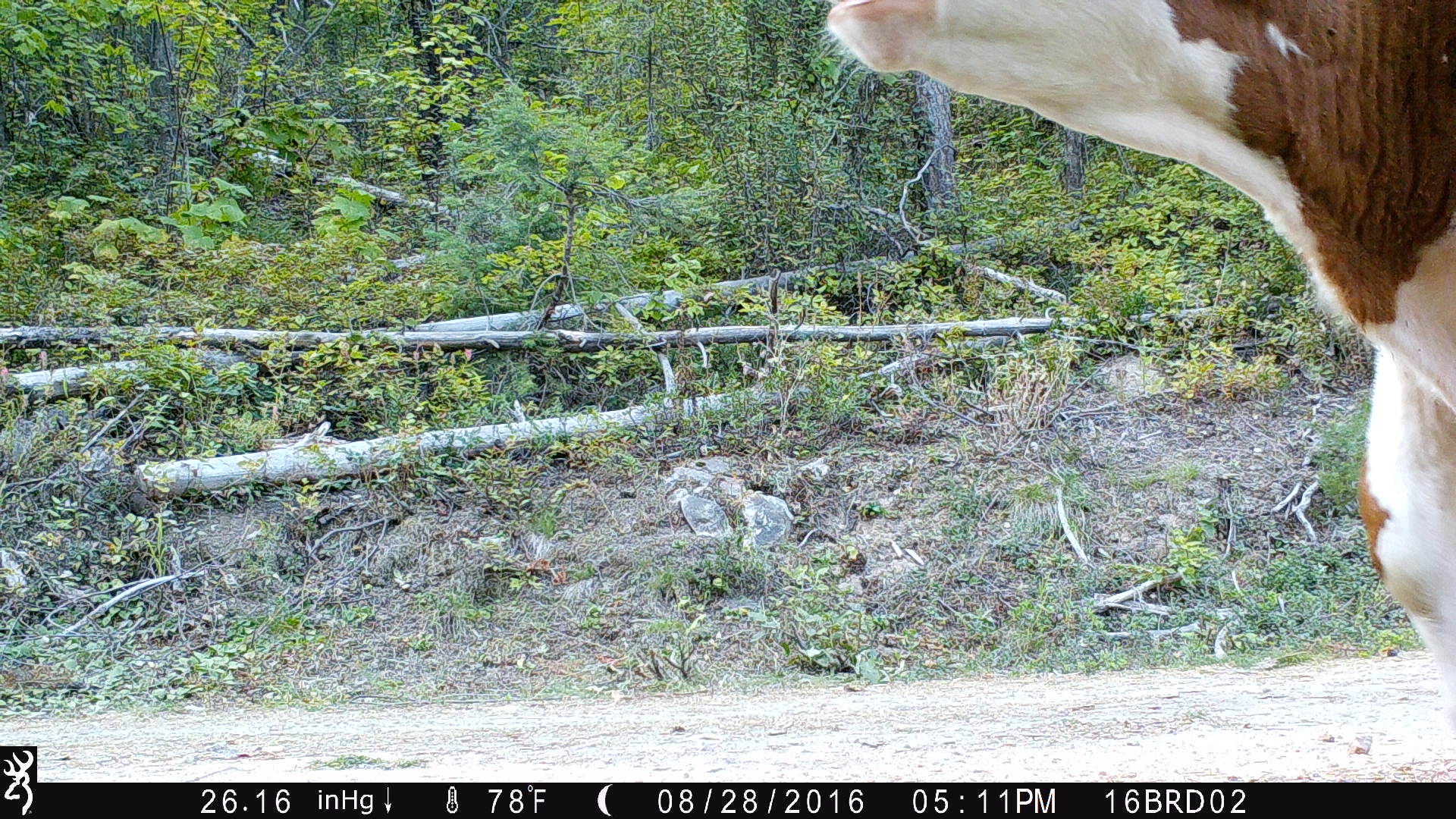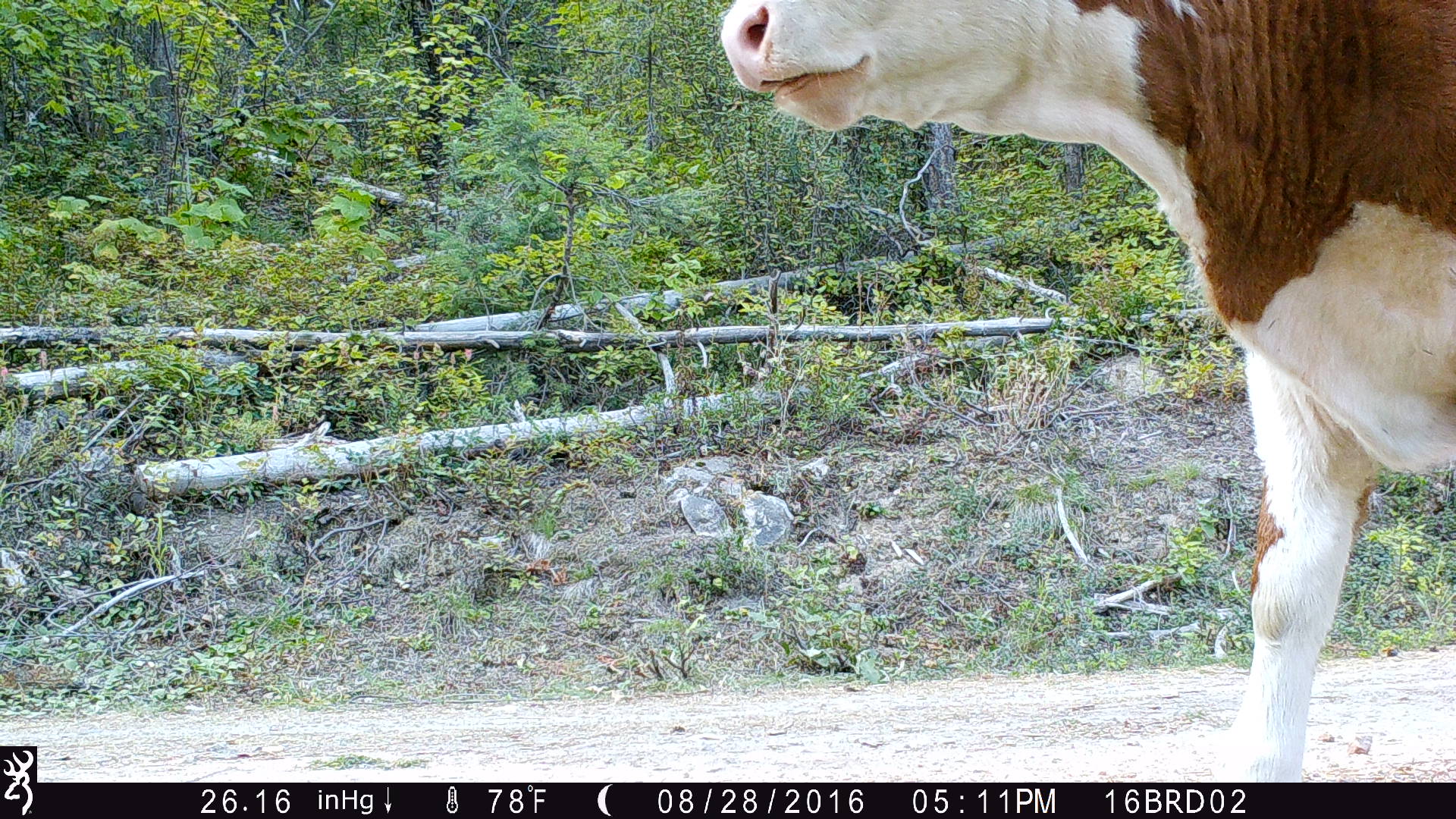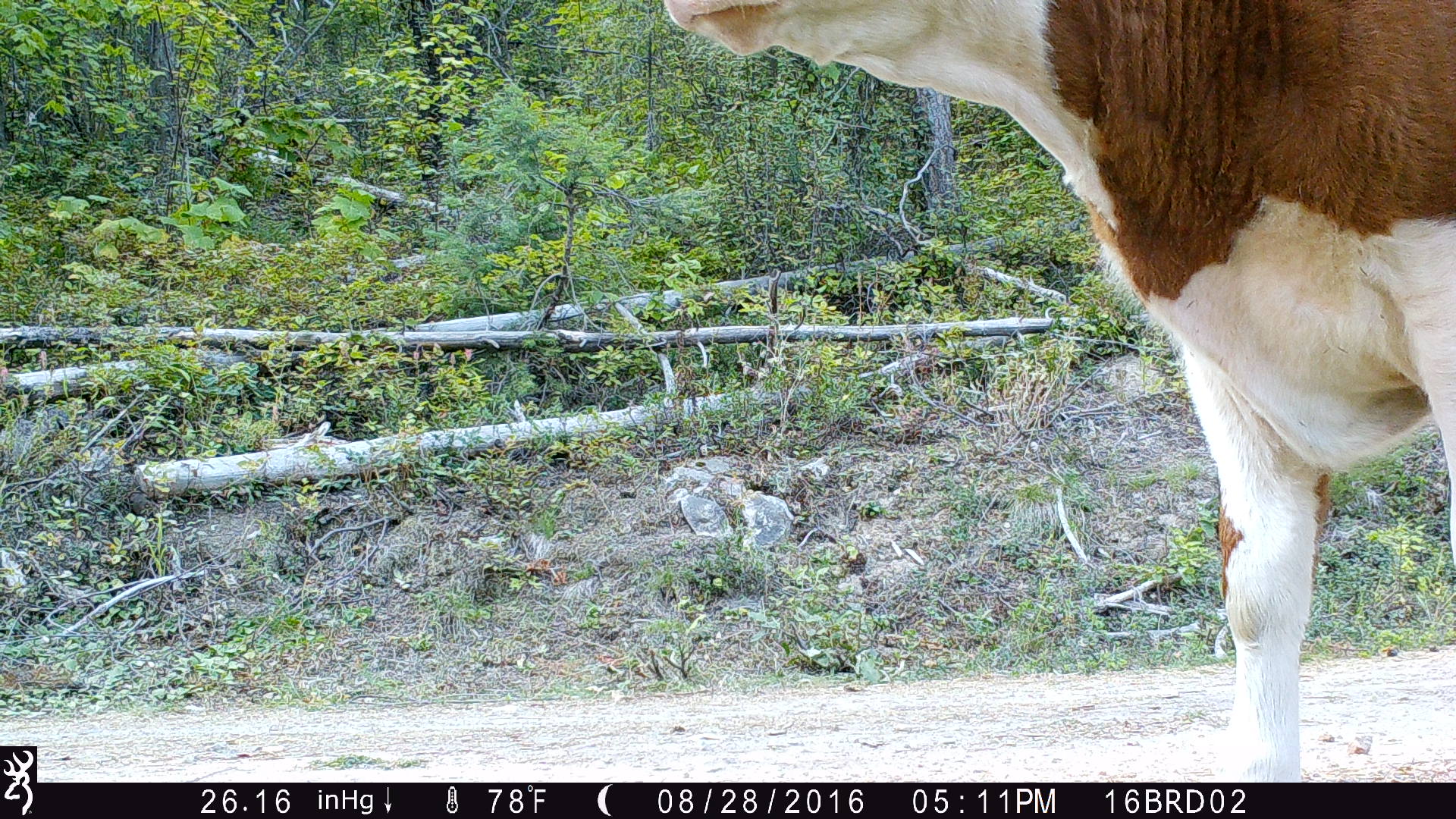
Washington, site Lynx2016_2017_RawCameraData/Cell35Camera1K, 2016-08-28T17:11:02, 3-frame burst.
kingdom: Animalia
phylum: Chordata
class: Mammalia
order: Artiodactyla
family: Bovidae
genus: Bos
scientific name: Bos taurus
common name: domestic cattle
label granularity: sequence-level